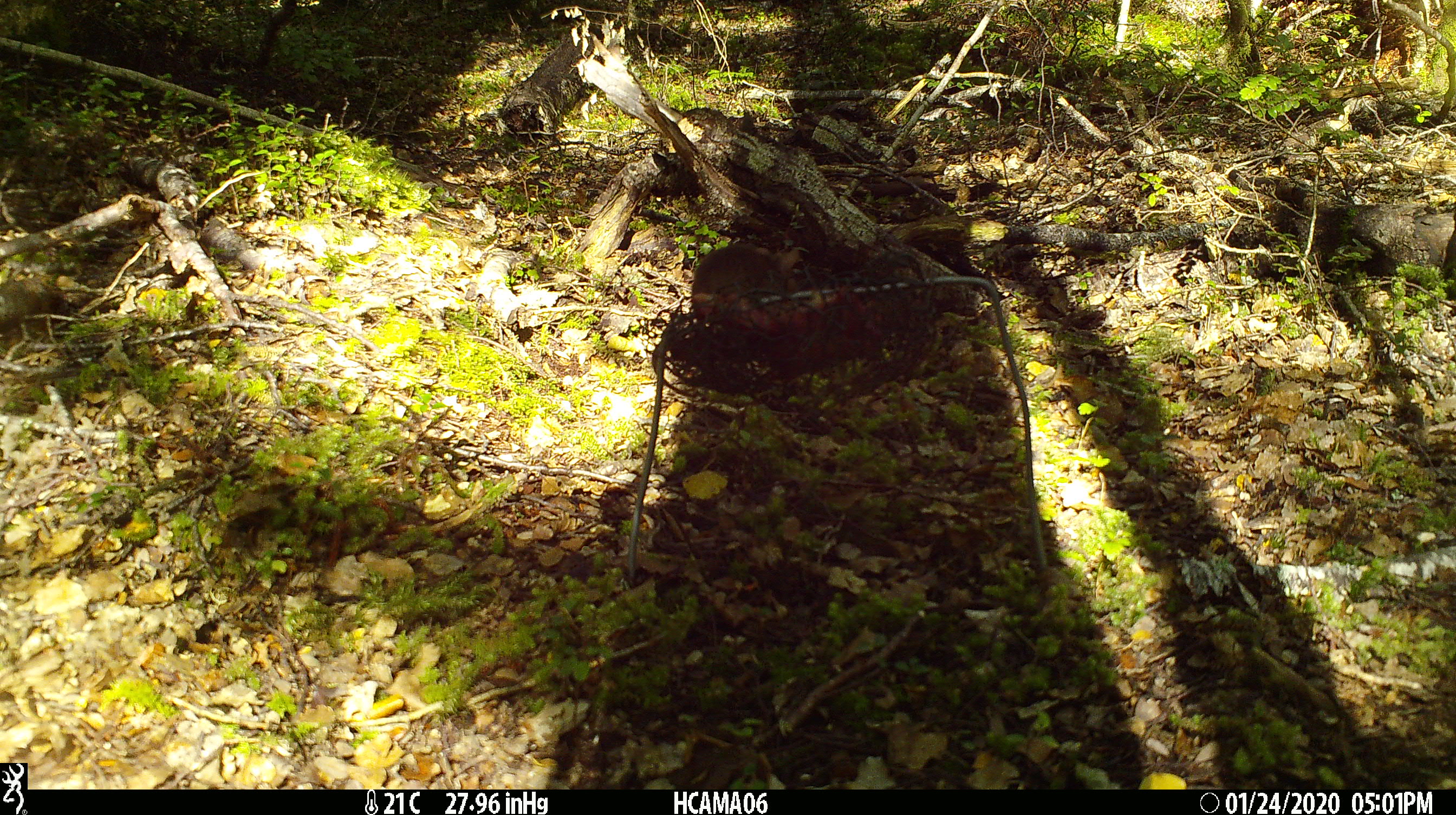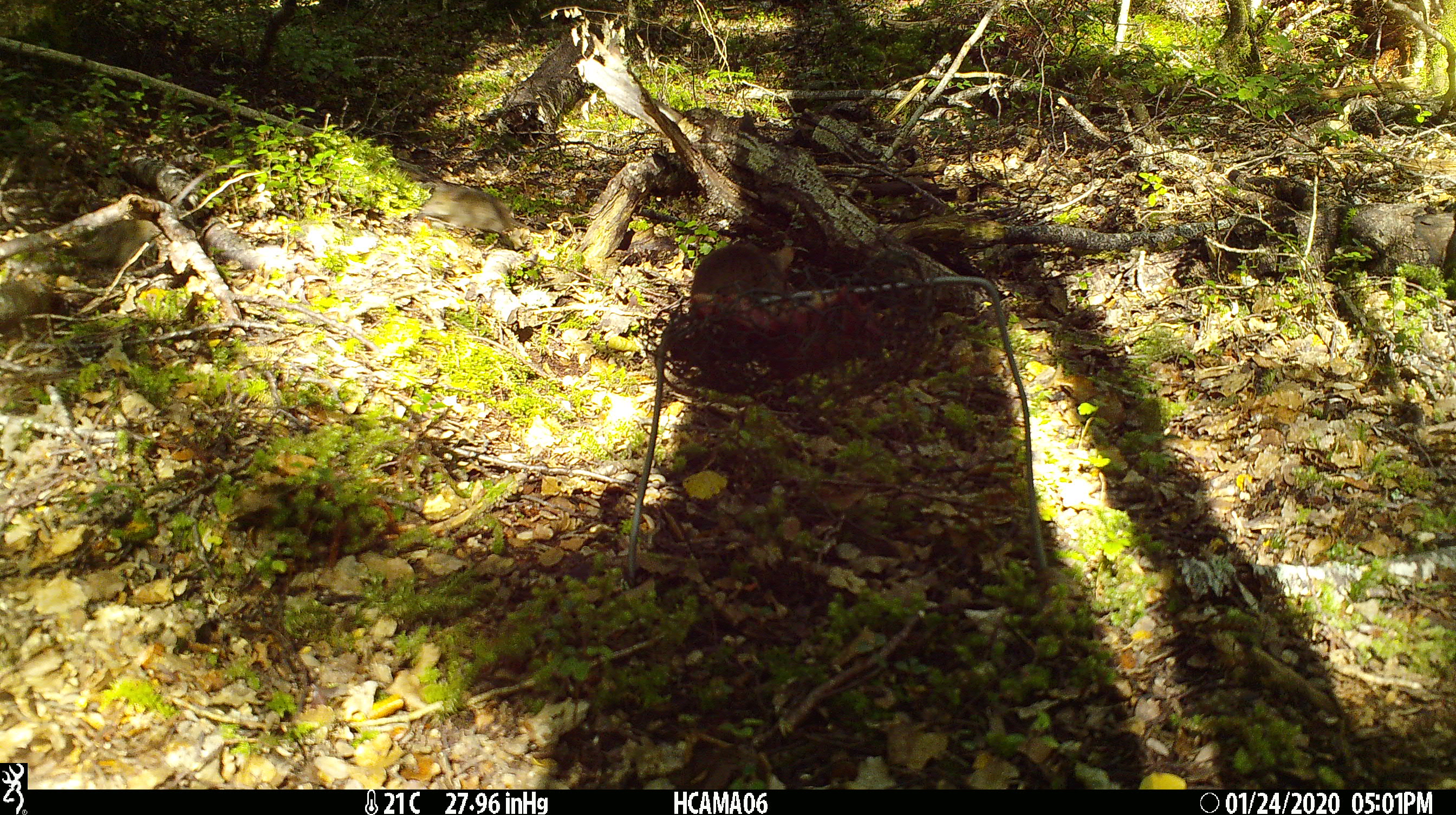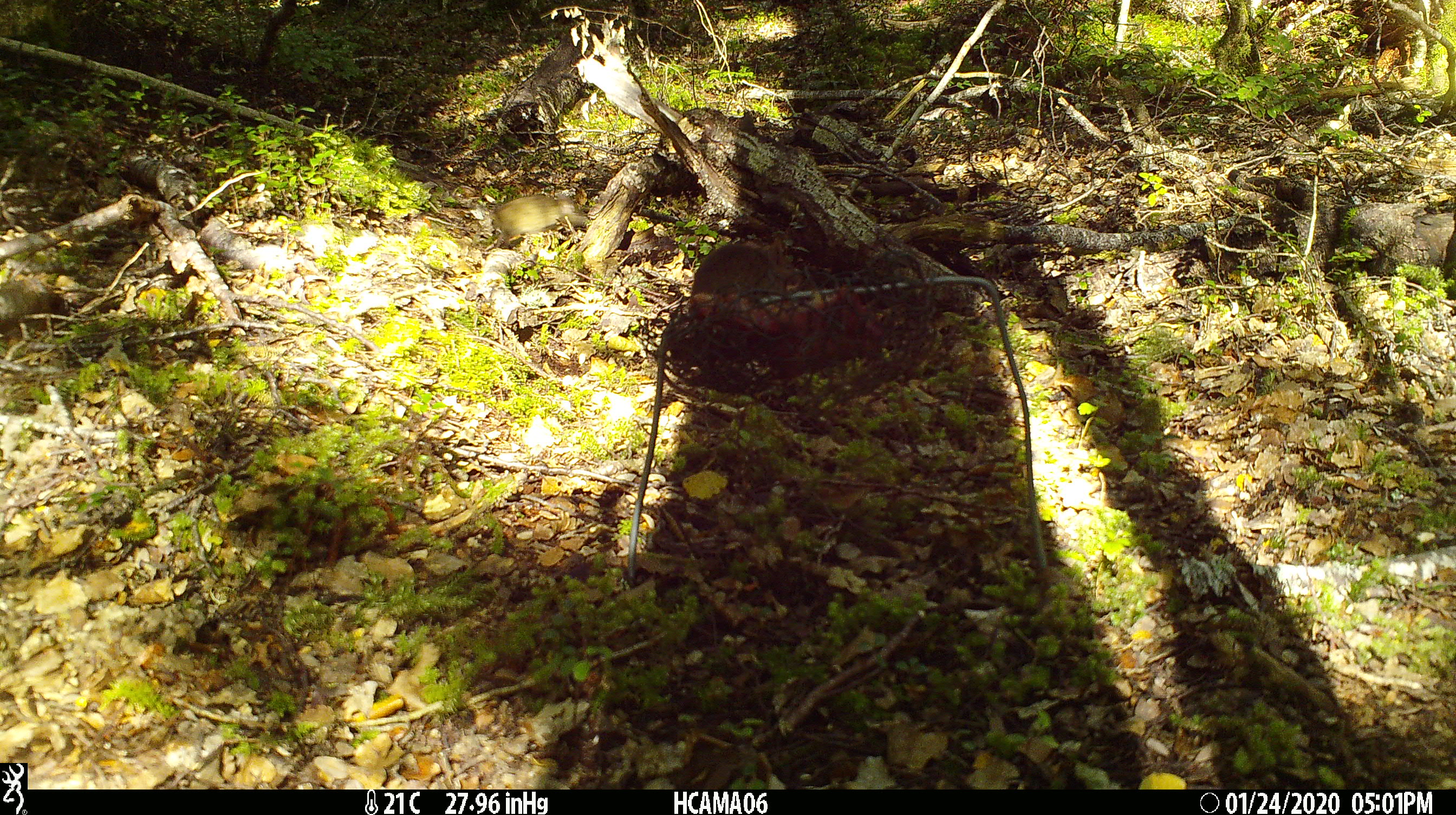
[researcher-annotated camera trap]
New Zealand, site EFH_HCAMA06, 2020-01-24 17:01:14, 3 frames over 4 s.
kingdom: Animalia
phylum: Chordata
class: Mammalia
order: Rodentia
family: Muridae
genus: Mus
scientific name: Mus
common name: mouse